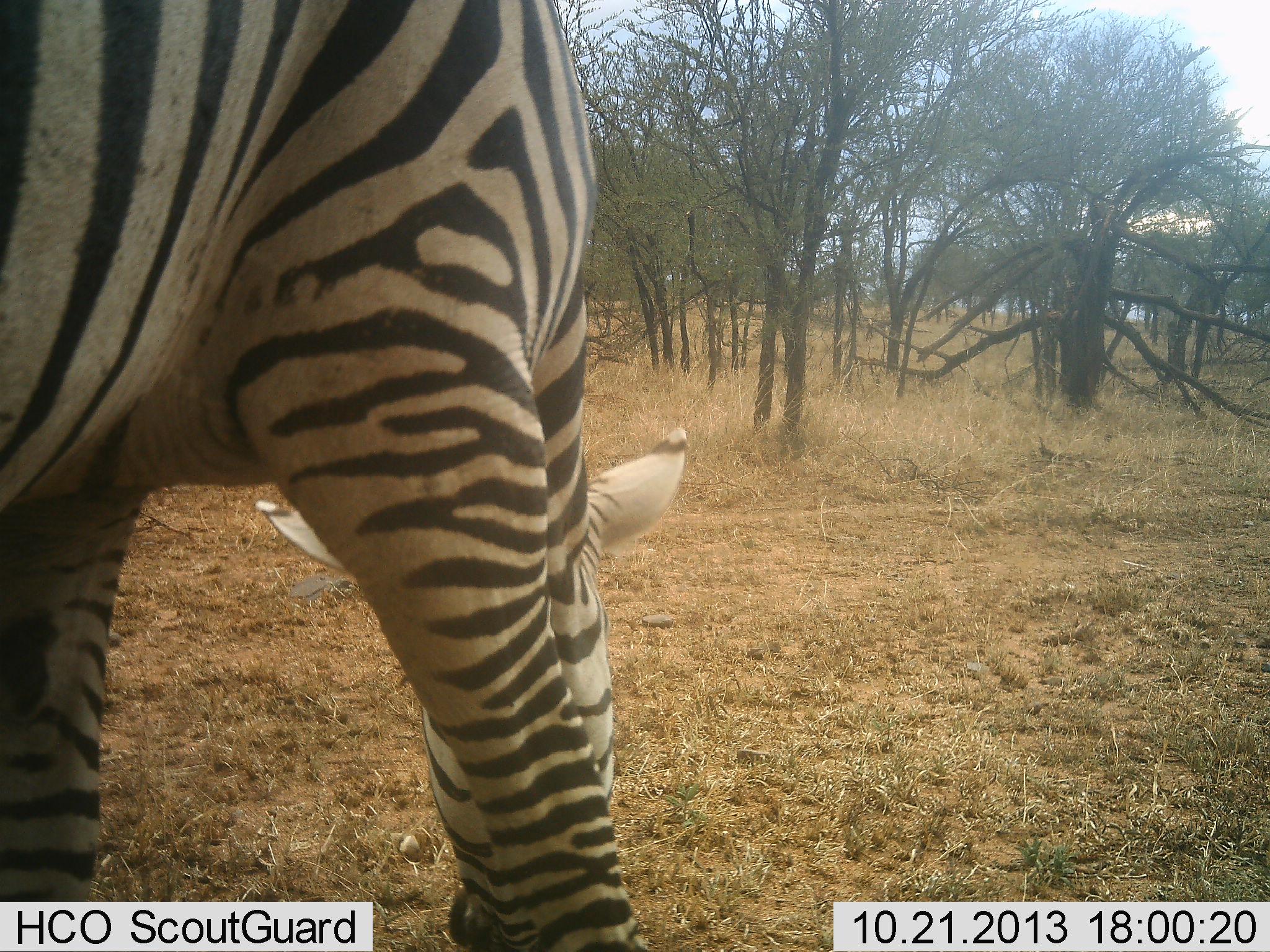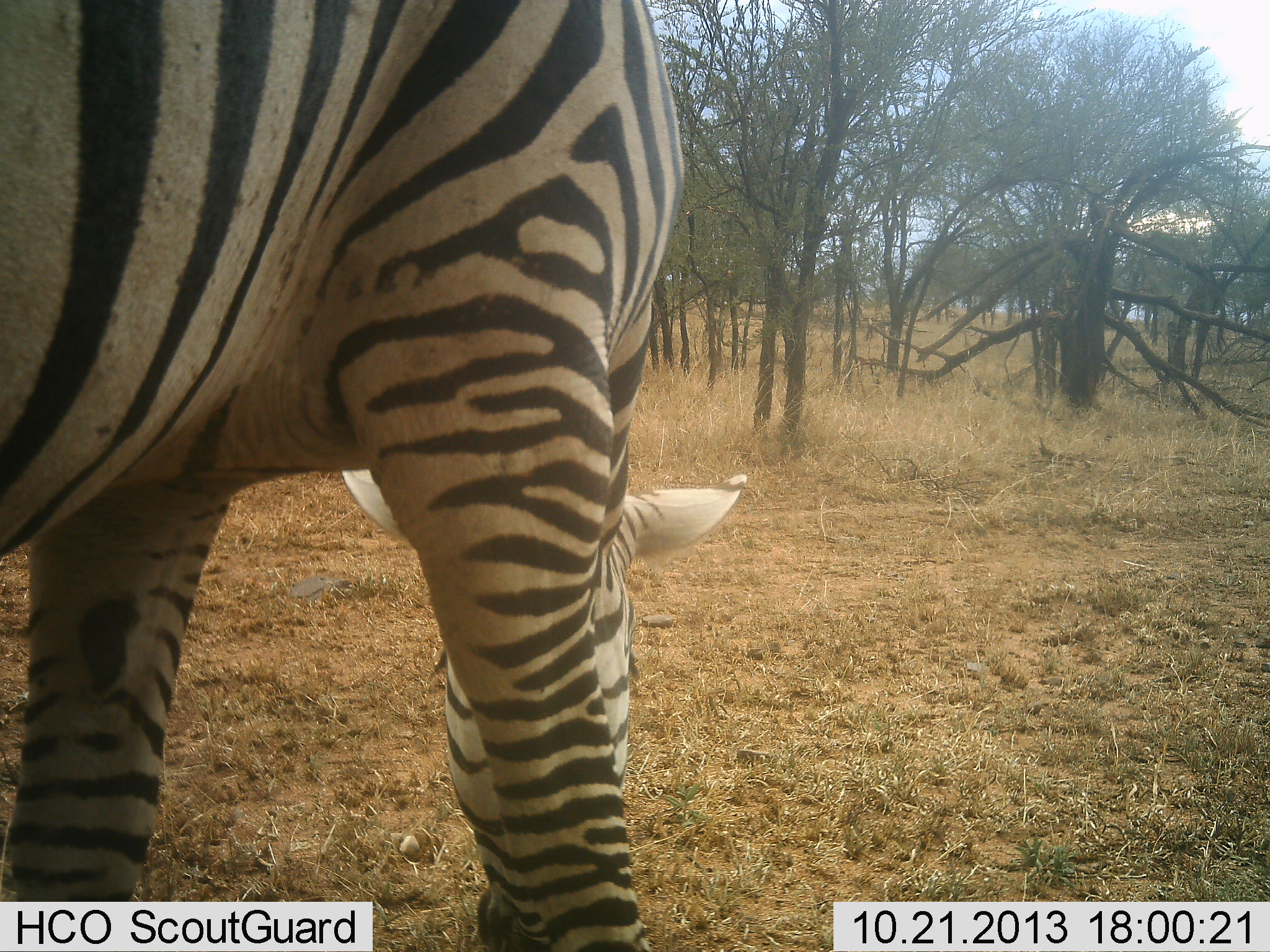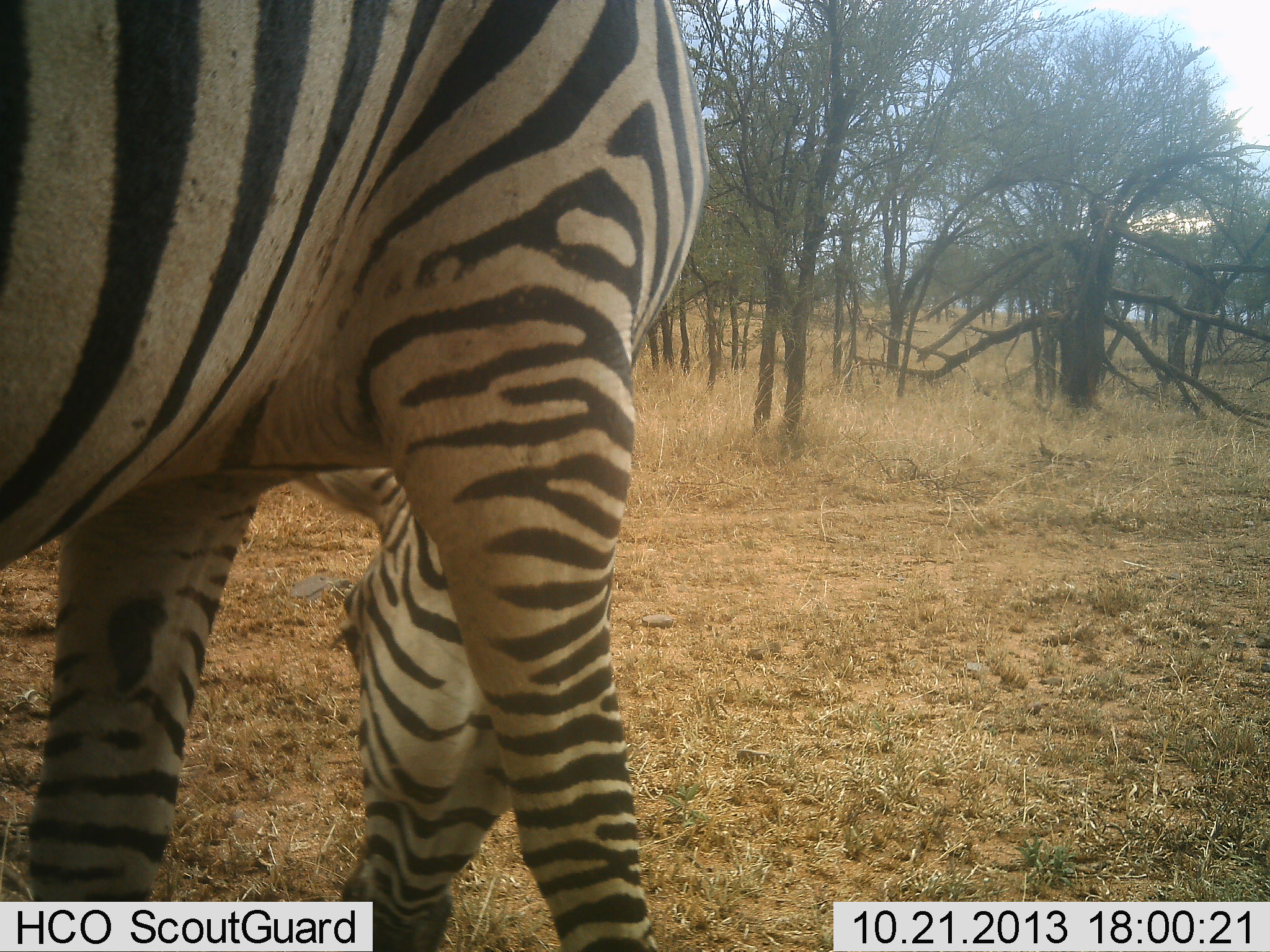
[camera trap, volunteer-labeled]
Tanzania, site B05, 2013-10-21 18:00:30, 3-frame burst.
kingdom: Animalia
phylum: Chordata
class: Mammalia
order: Perissodactyla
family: Equidae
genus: Equus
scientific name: Equus quagga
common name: plains zebra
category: zebra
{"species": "zebra (plains zebra) (Equus quagga)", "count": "1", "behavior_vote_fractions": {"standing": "20%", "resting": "0%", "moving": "10%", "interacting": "0%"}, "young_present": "0%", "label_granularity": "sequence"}